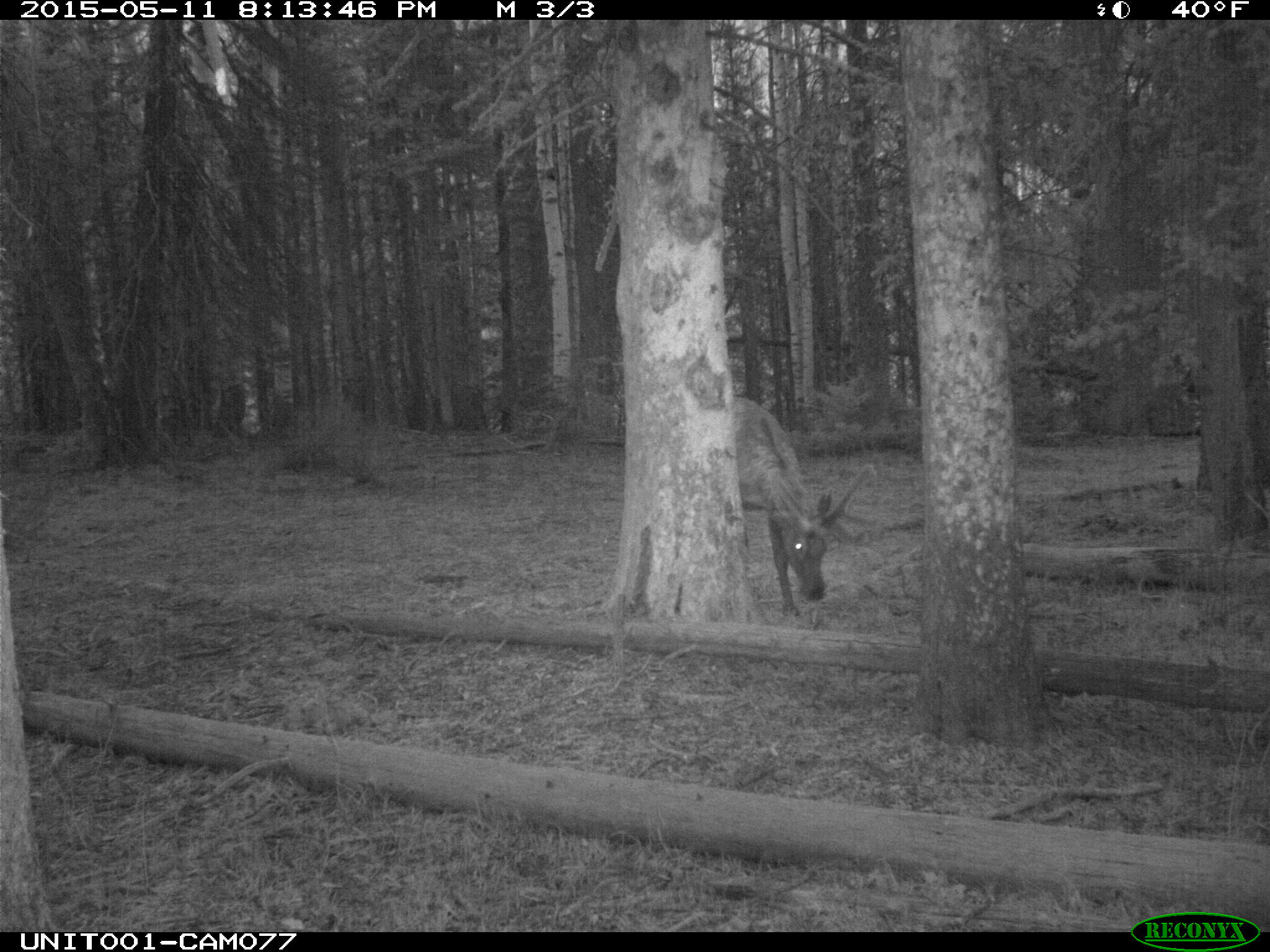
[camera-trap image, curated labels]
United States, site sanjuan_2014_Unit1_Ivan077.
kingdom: Animalia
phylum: Chordata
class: Mammalia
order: Artiodactyla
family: Cervidae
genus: Cervus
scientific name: Cervus elaphus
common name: red deer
Cervus elaphus (red deer).